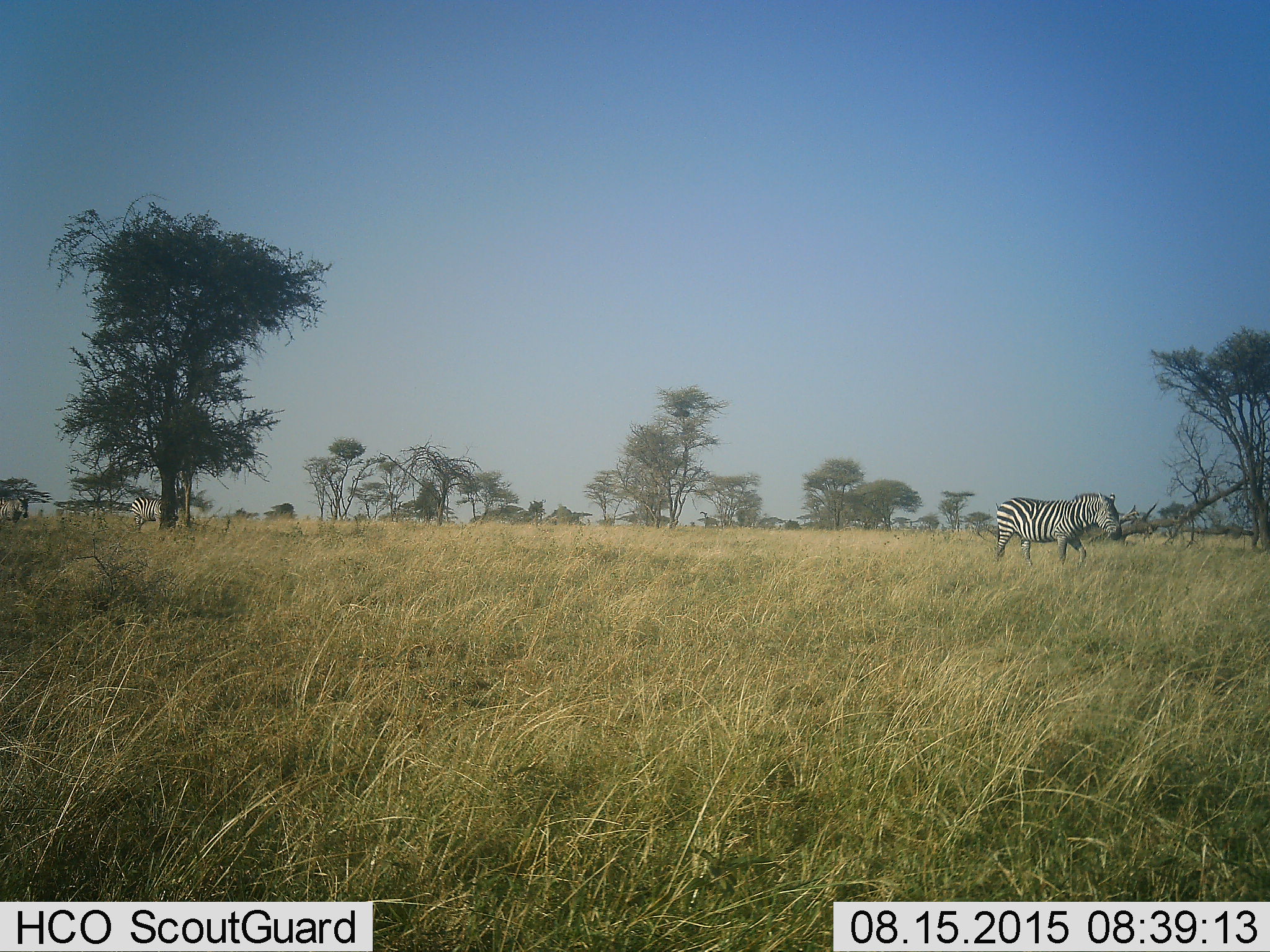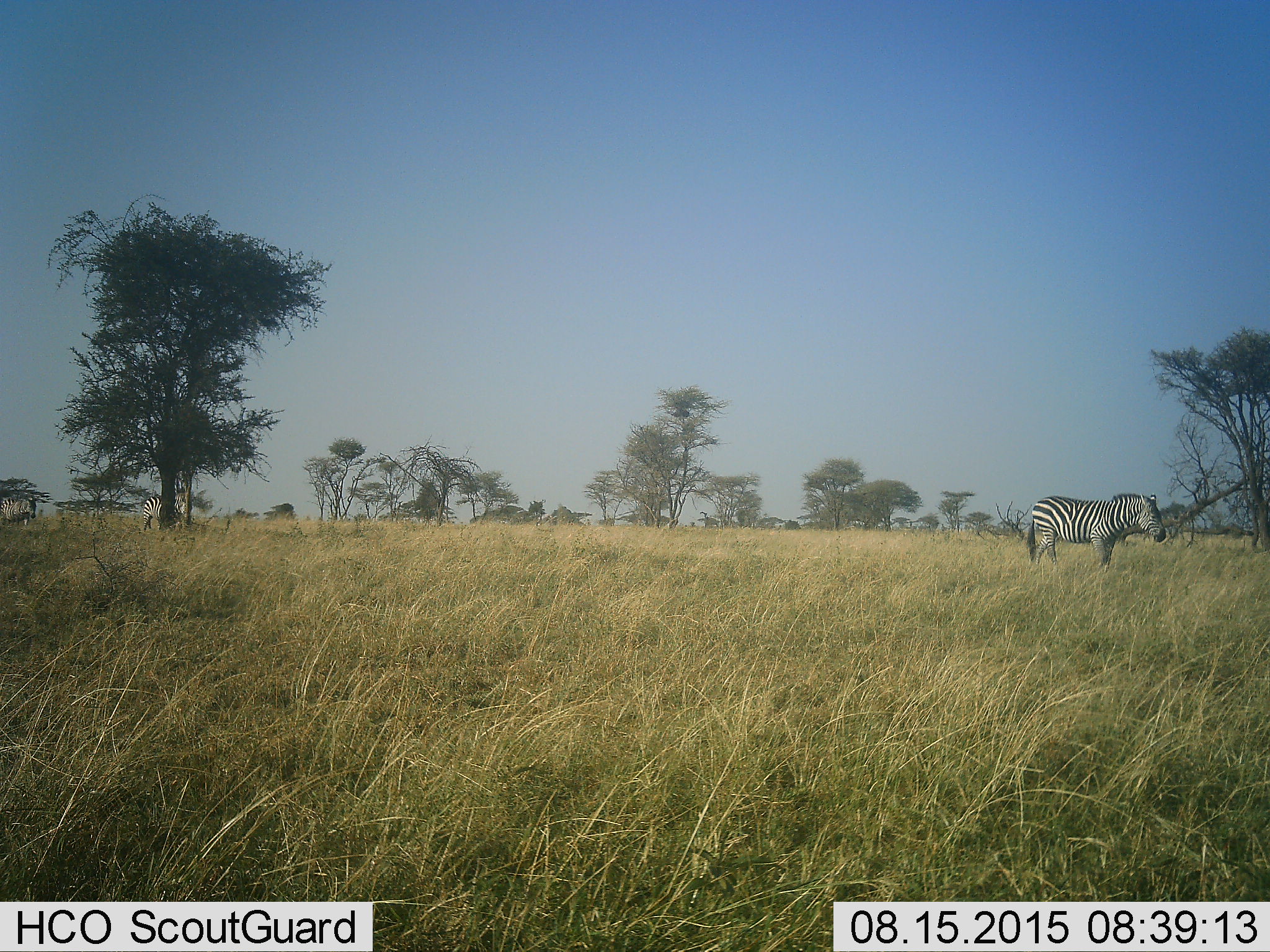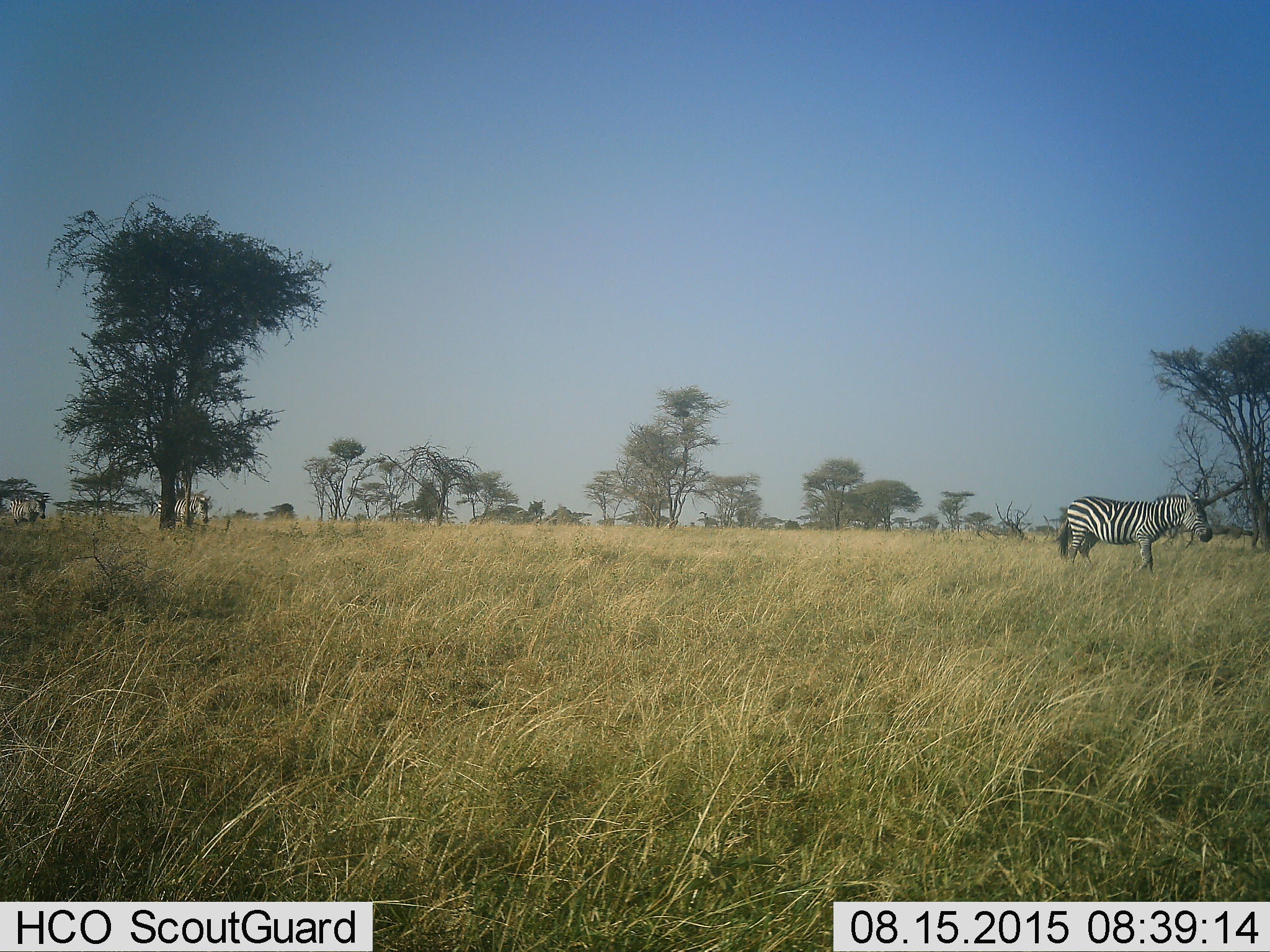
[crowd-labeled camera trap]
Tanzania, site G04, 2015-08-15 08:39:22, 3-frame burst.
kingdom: Animalia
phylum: Chordata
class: Mammalia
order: Perissodactyla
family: Equidae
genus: Equus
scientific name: Equus quagga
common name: plains zebra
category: zebra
Zebra (plains zebra) (Equus quagga), count 3. Behavior (volunteer vote fractions): standing 12%, resting 0%, moving 100%, interacting 0%. Young present (vote fraction): 0%. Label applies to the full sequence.